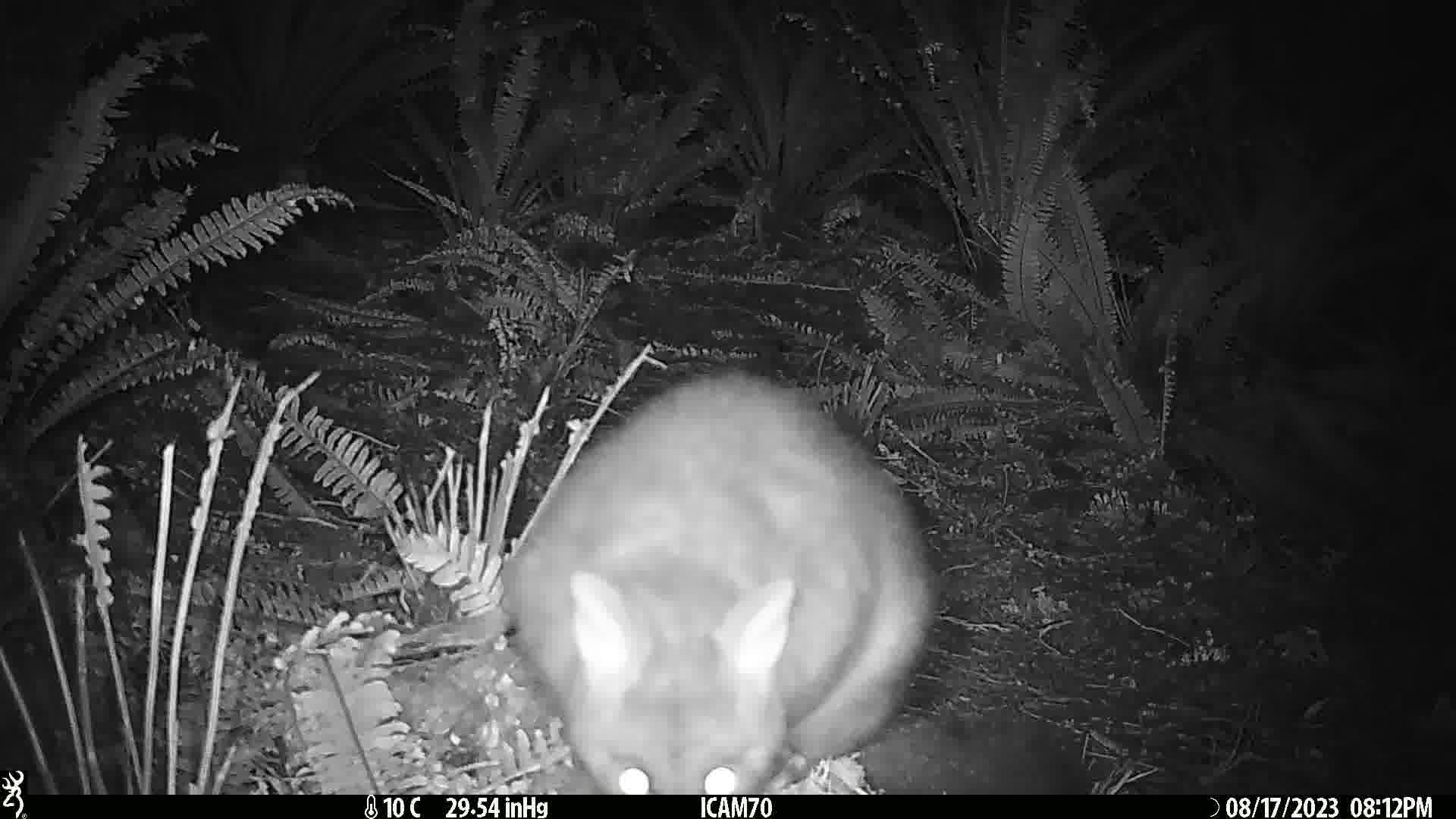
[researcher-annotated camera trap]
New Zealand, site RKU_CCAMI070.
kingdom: Animalia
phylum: Chordata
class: Mammalia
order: Diprotodontia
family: Phalangeridae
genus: Trichosurus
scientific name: Trichosurus vulpecula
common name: common brushtail possum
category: possum